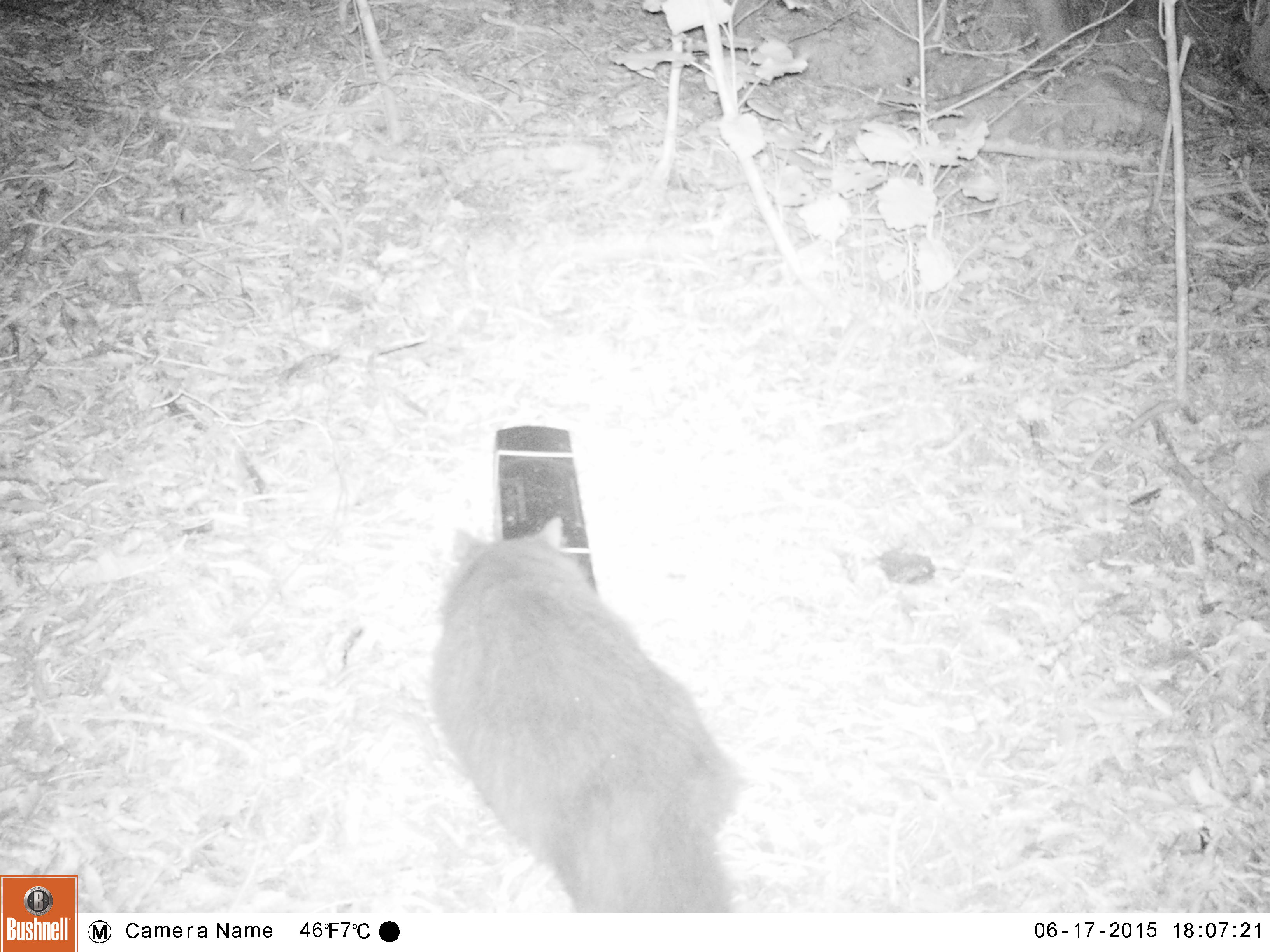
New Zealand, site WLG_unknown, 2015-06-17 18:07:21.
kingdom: Animalia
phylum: Chordata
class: Mammalia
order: Carnivora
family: Felidae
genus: Felis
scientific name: Felis catus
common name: domestic cat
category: cat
Cat (domestic cat) (Felis catus).